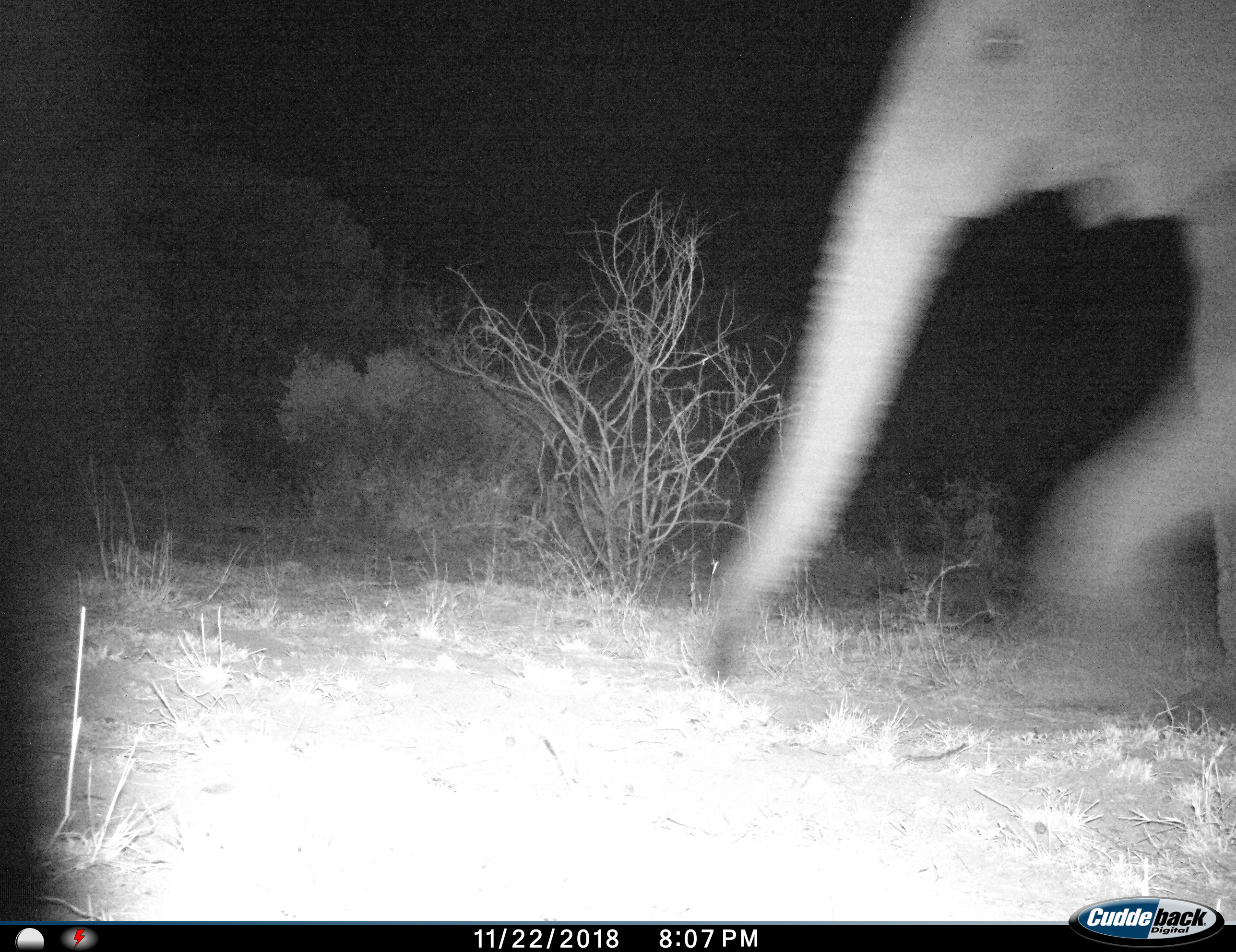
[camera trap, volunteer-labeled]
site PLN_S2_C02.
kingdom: Animalia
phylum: Chordata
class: Mammalia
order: Proboscidea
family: Elephantidae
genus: Loxodonta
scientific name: Loxodonta africana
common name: african bush elephant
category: elephant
Elephant (african bush elephant) (Loxodonta africana), count 1. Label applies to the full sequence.